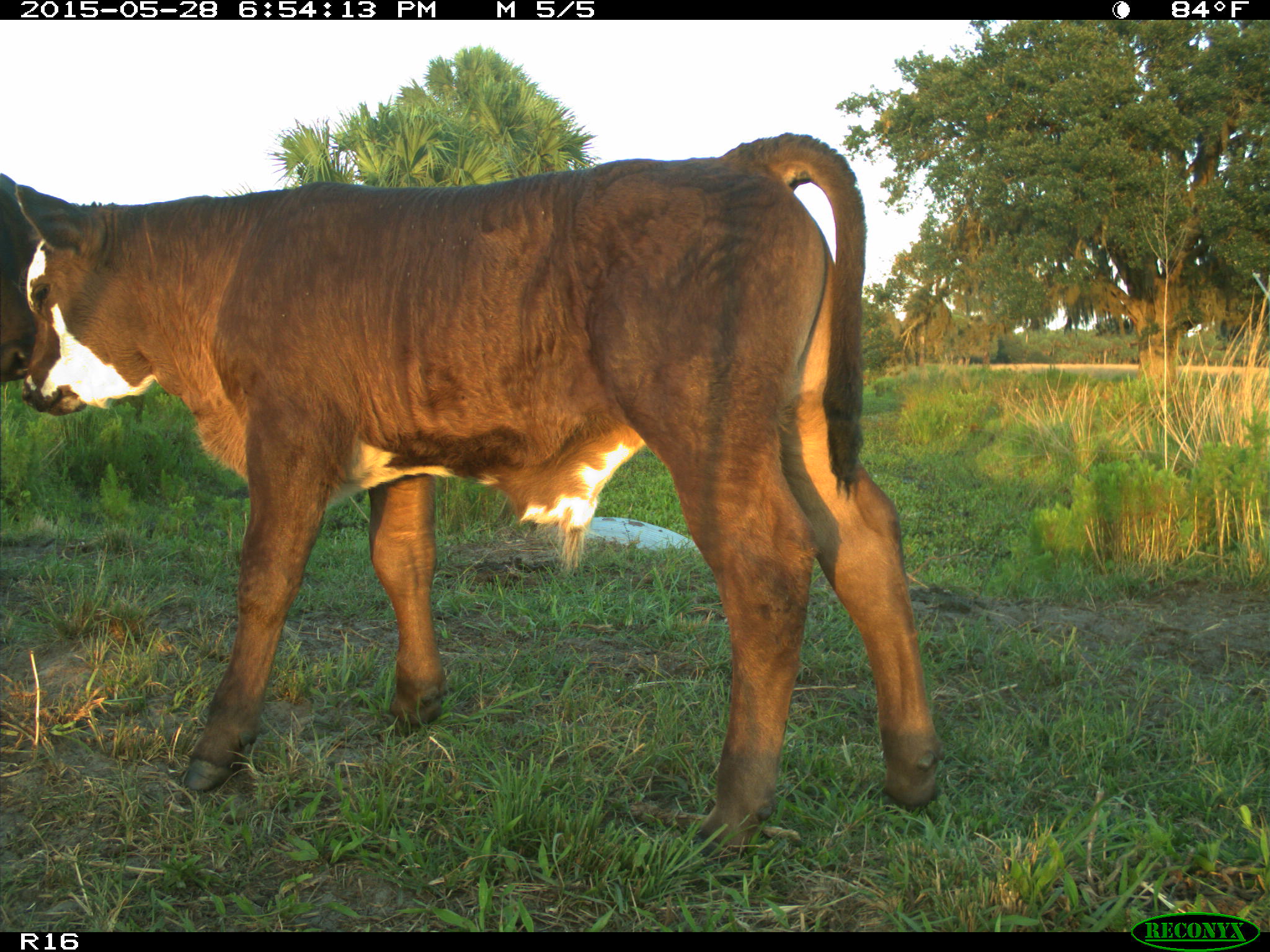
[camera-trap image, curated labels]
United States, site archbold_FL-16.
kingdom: Animalia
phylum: Chordata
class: Mammalia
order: Artiodactyla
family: Bovidae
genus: Bos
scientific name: Bos taurus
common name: domestic cow